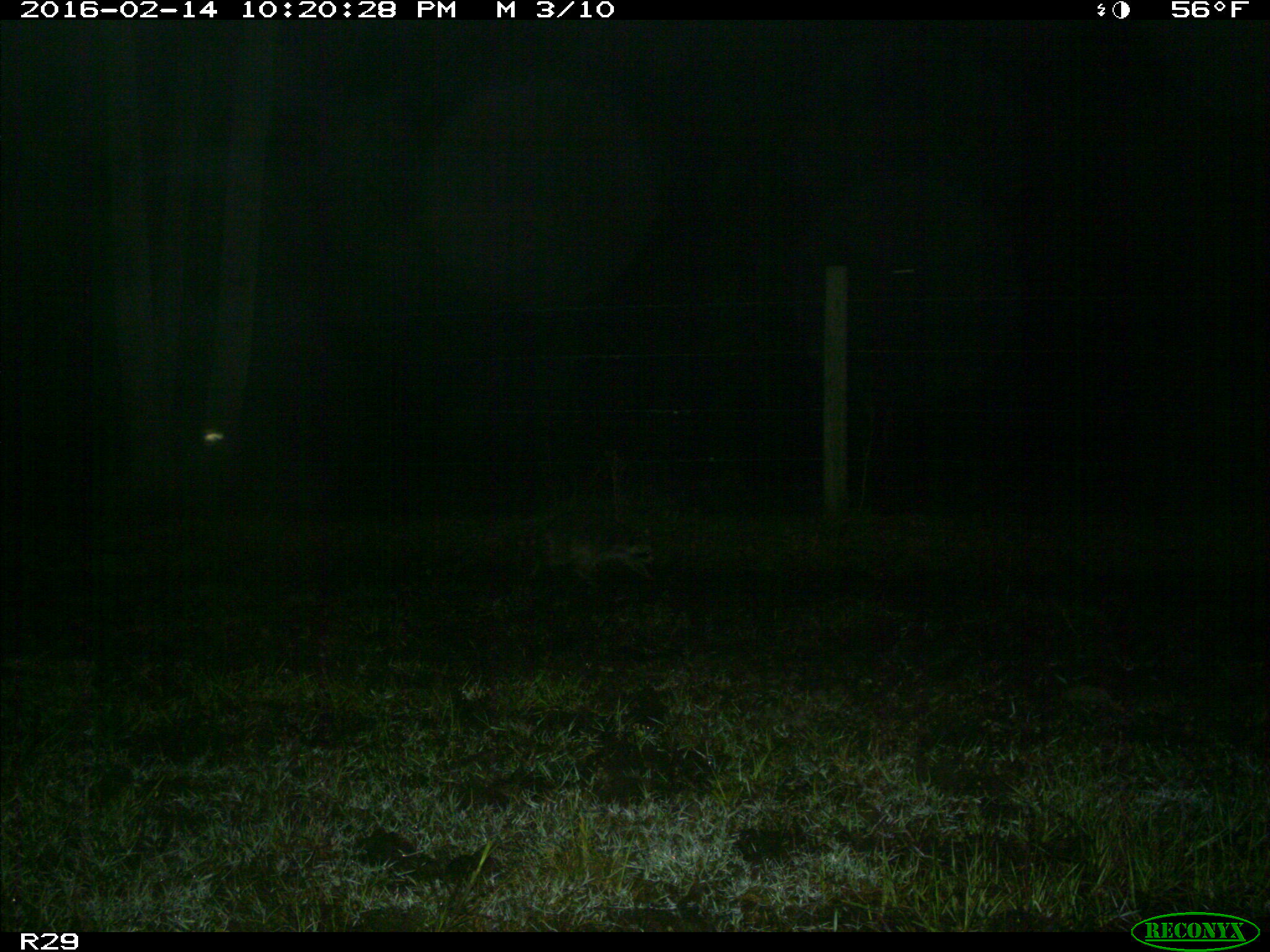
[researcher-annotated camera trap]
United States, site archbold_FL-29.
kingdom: Animalia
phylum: Chordata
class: Mammalia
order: Carnivora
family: Procyonidae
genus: Procyon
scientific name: Procyon lotor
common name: common raccoon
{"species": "Procyon lotor (common raccoon)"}